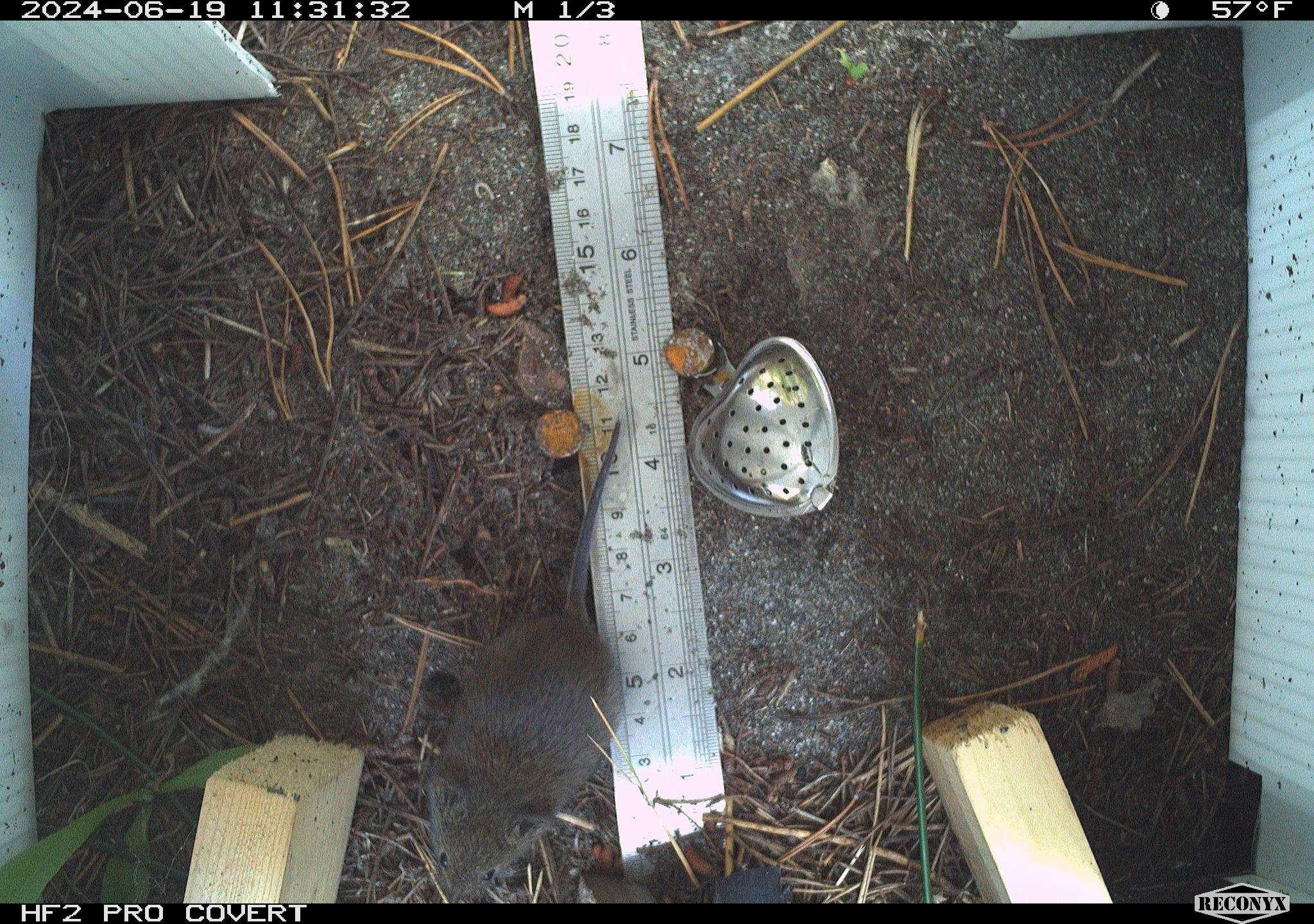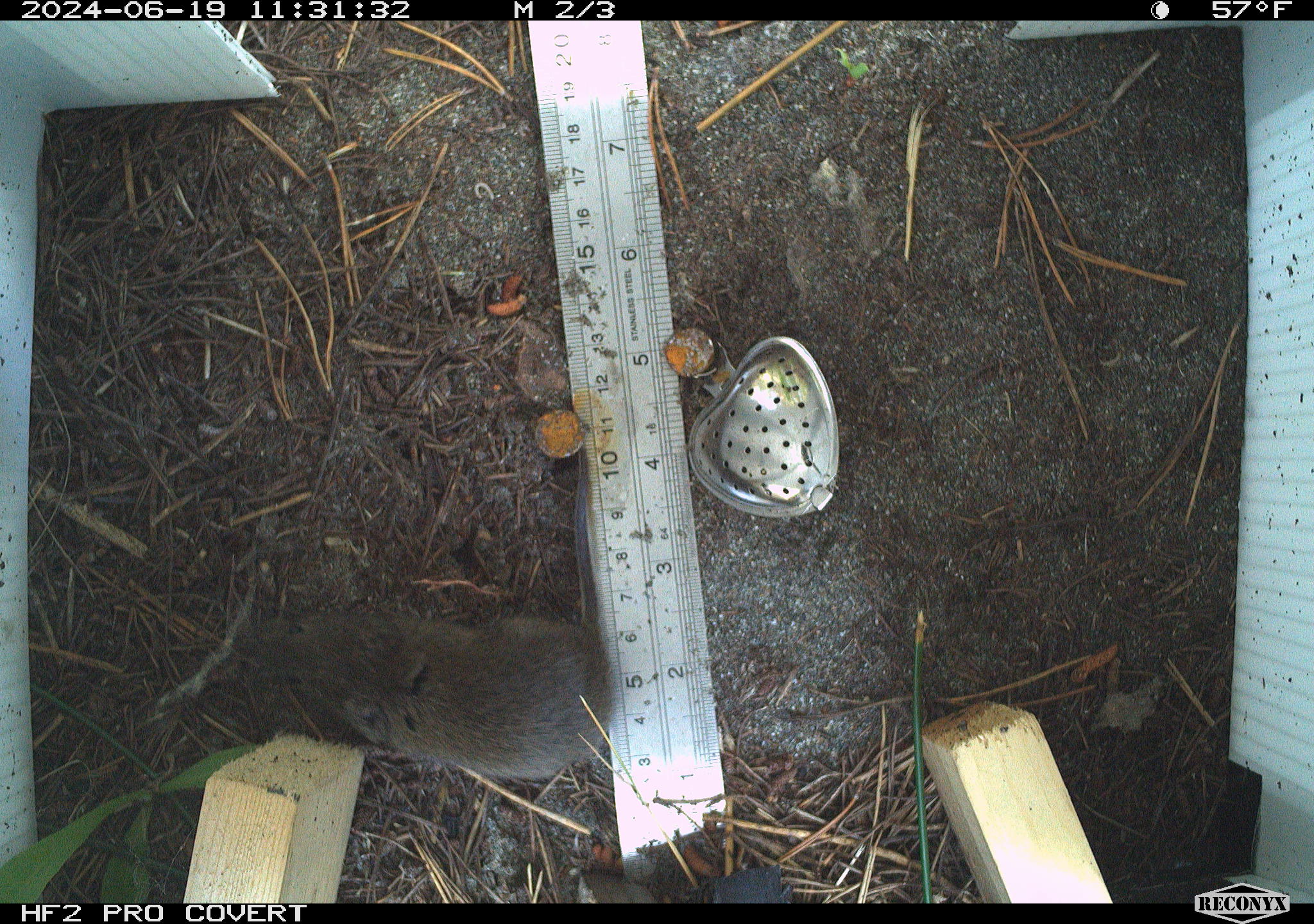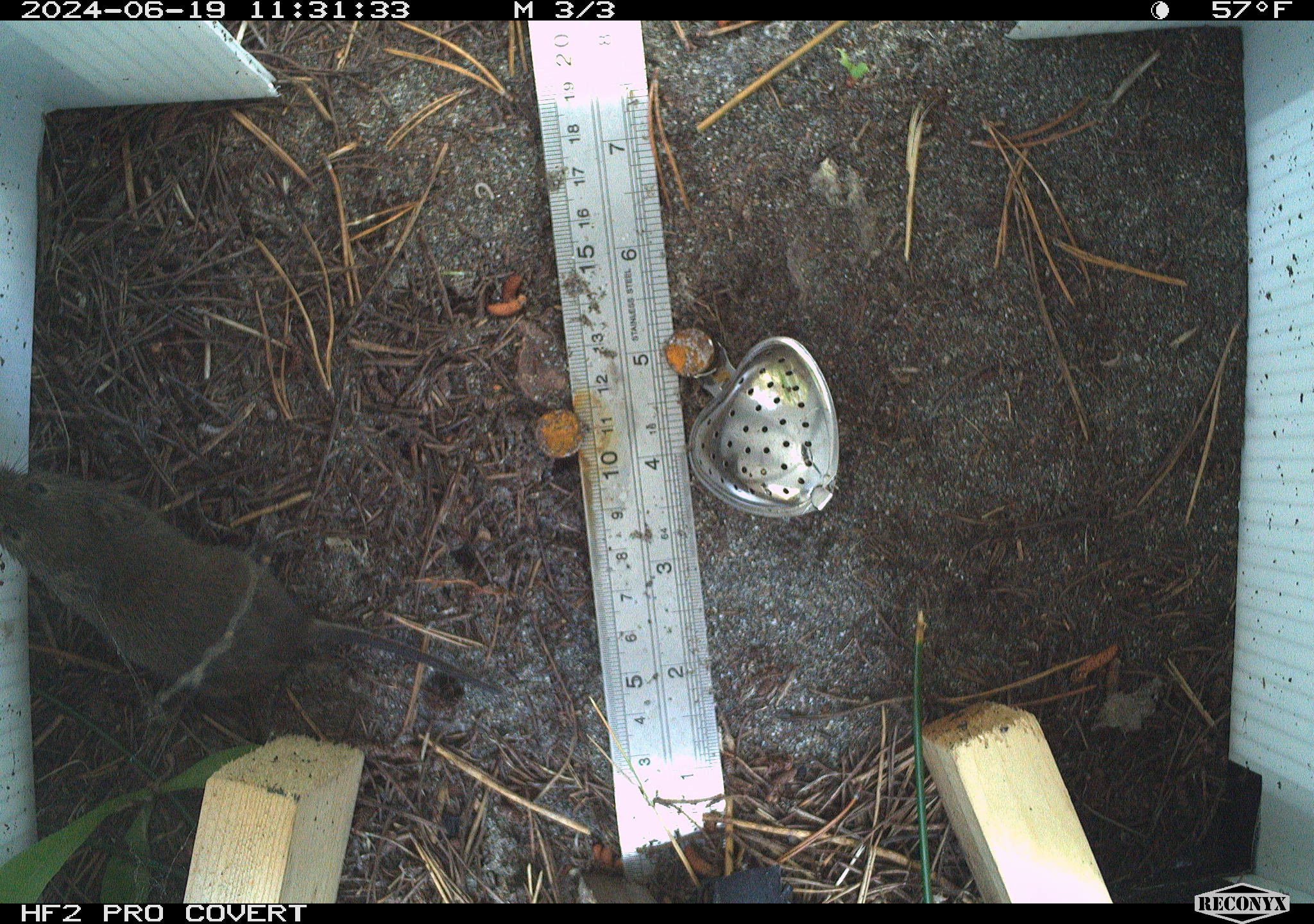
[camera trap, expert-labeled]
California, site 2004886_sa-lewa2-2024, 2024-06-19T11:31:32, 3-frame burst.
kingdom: Animalia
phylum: Chordata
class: Mammalia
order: Rodentia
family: Cricetidae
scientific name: Arvicolinae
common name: voles, lemmings, and muskrats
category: arvicolinae subfamily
Arvicolinae subfamily (voles, lemmings, and muskrats) (Arvicolinae).